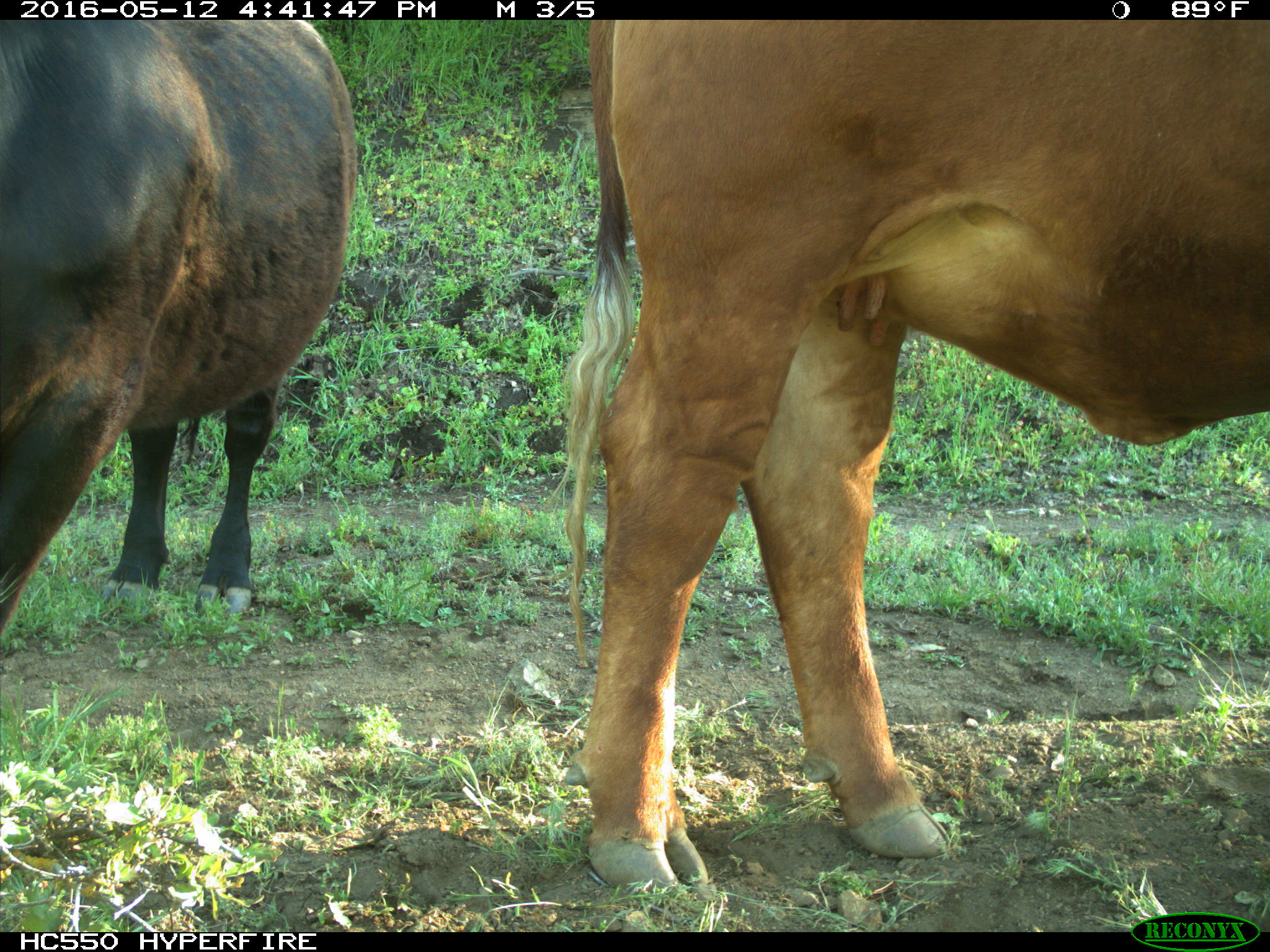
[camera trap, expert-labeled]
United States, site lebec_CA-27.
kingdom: Animalia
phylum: Chordata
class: Mammalia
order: Artiodactyla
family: Bovidae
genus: Bos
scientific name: Bos taurus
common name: domestic cow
Bos taurus (domestic cow).